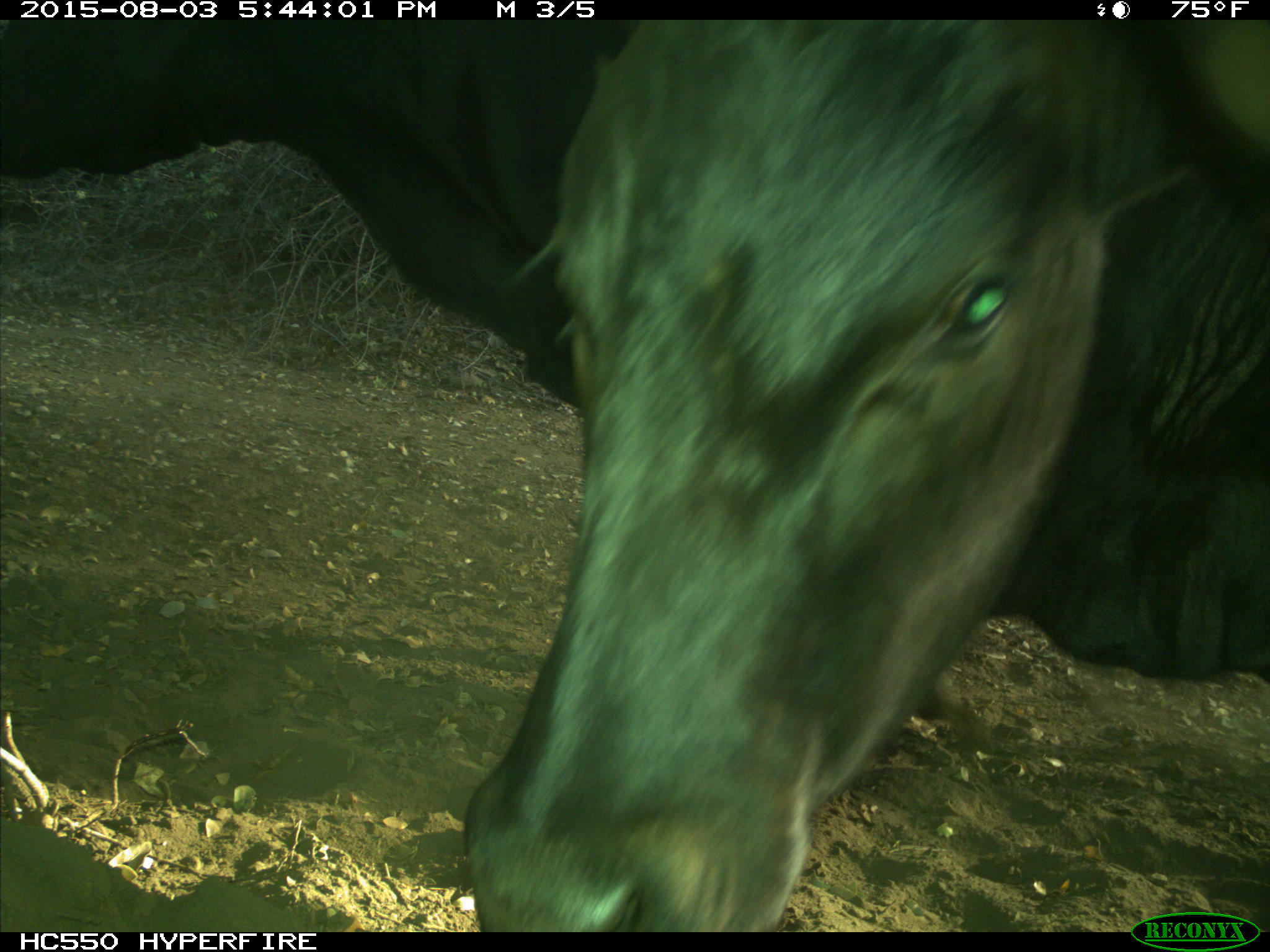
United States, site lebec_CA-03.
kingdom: Animalia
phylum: Chordata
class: Mammalia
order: Artiodactyla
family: Bovidae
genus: Bos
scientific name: Bos taurus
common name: domestic cow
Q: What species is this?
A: Bos taurus (domestic cow).